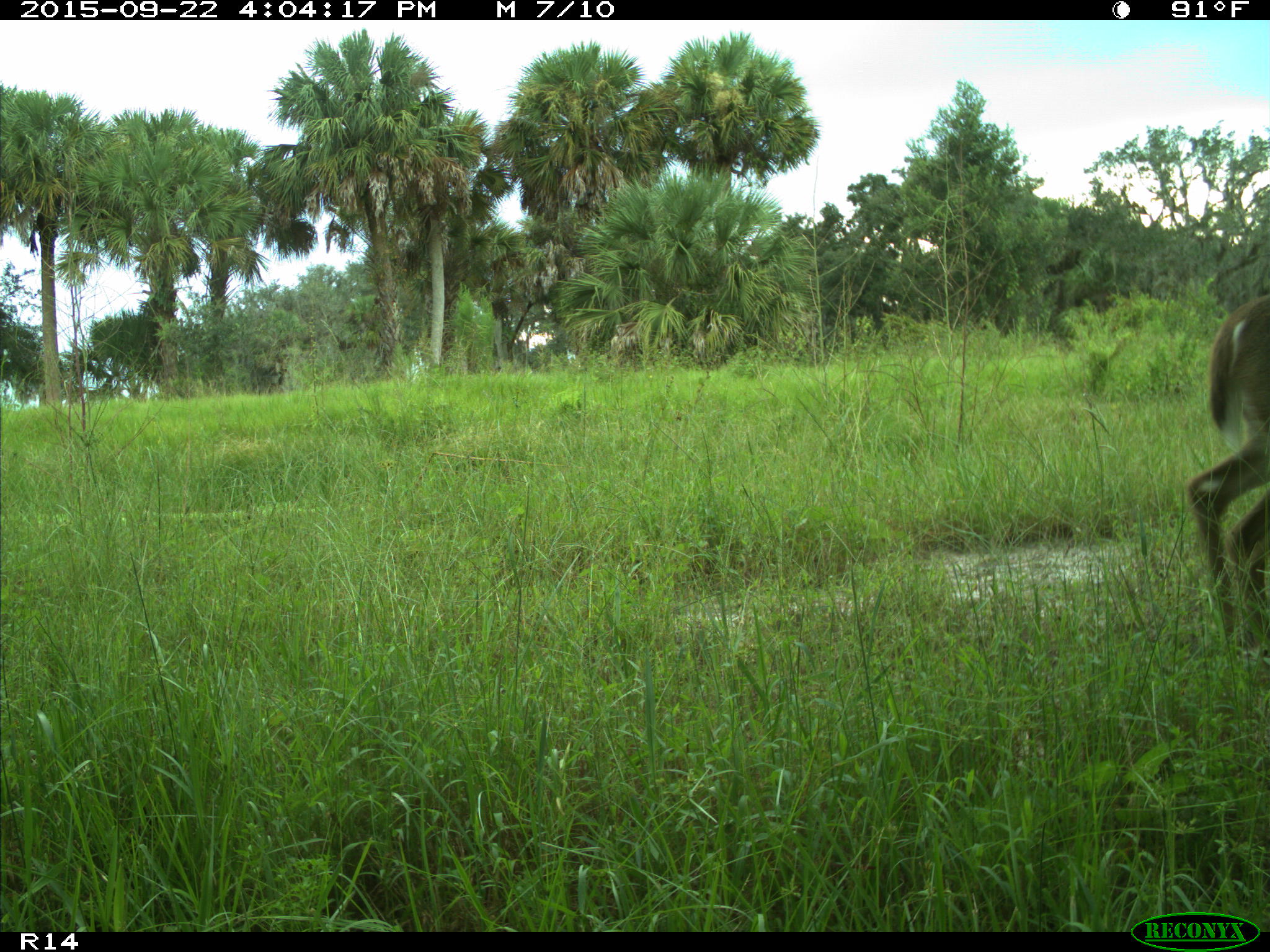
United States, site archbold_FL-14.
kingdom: Animalia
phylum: Chordata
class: Mammalia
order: Artiodactyla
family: Cervidae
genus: Odocoileus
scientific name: Odocoileus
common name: deer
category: unidentified deer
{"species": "unidentified deer (deer) (Odocoileus)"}